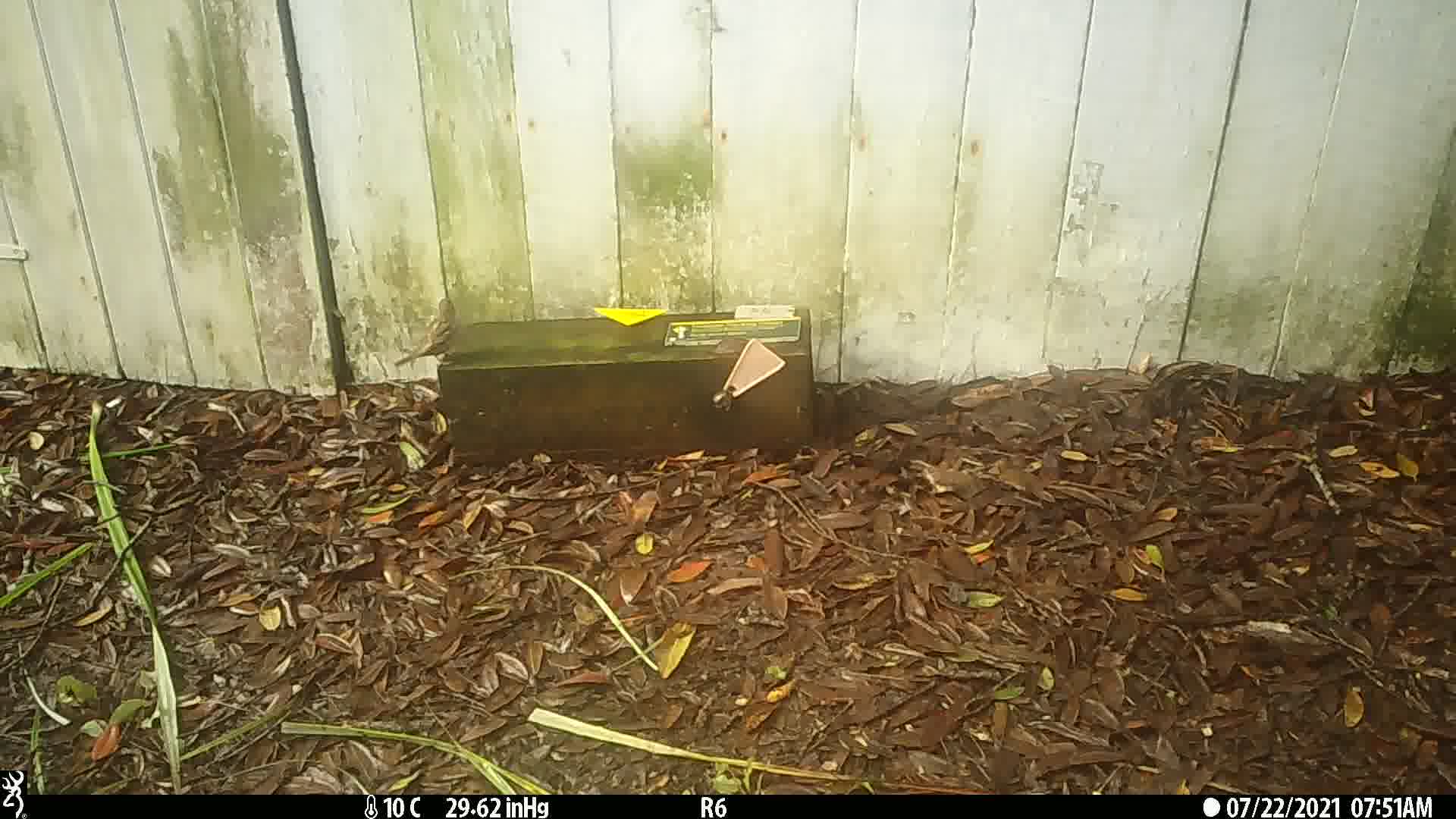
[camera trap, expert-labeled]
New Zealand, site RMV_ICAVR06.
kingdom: Animalia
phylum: Chordata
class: Aves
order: Passeriformes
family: Passeridae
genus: Passer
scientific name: Passer domesticus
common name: house sparrow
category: sparrow